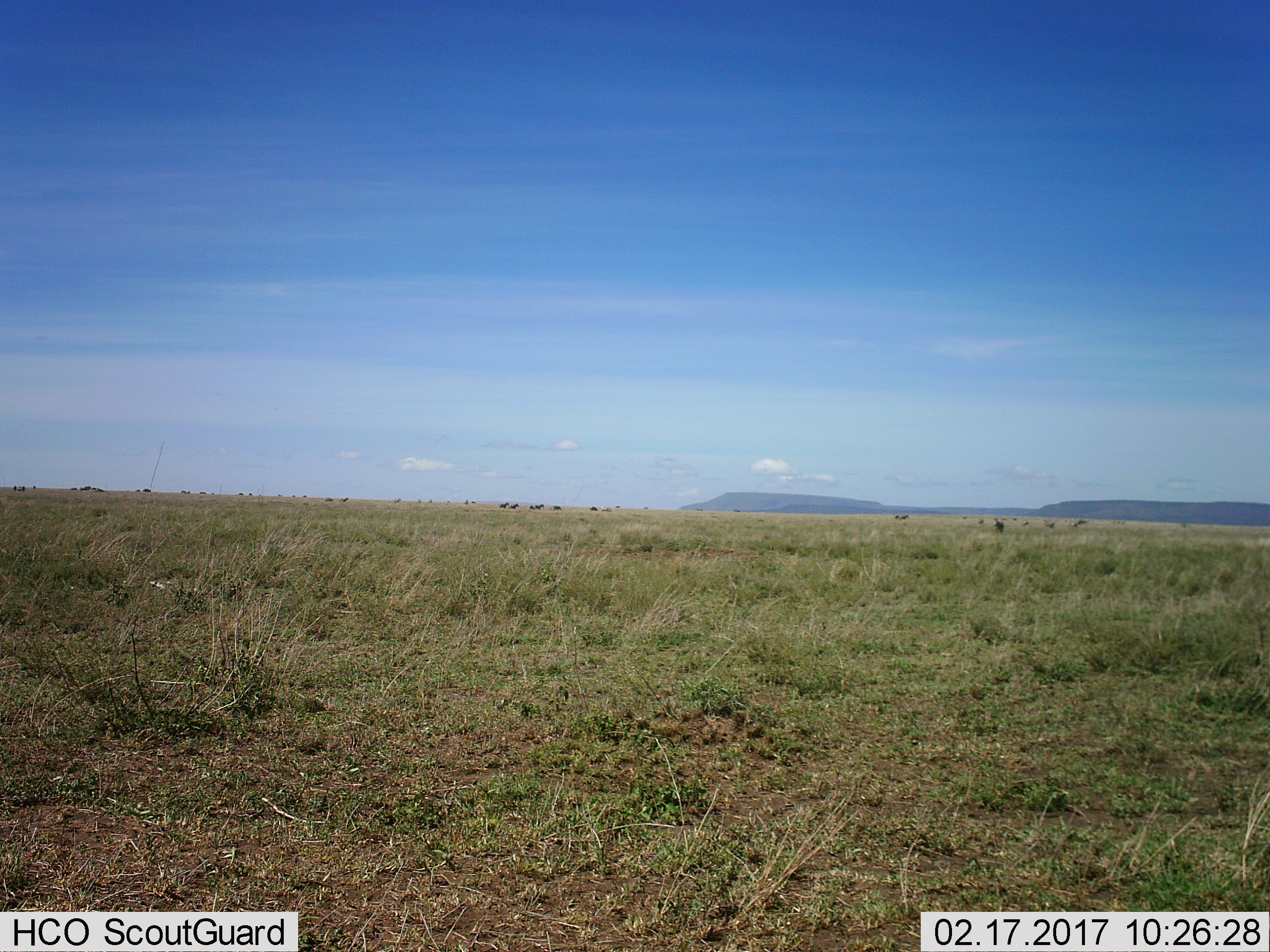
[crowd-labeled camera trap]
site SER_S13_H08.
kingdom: Animalia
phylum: Chordata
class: Mammalia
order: Perissodactyla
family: Equidae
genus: Equus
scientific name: Equus quagga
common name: plains zebra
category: zebraplains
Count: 11-50.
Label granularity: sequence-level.